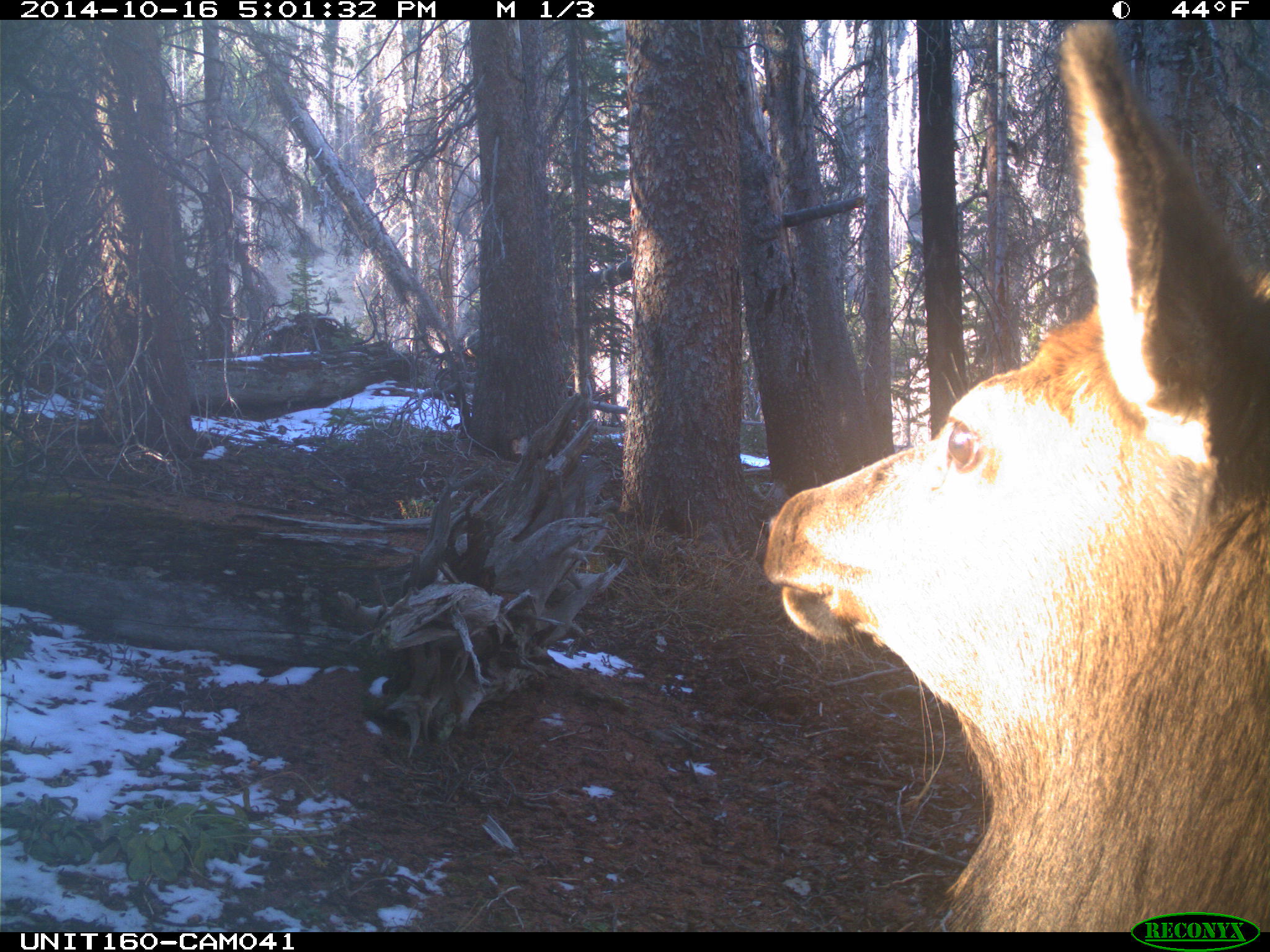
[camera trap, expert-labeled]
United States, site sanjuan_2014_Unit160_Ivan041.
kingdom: Animalia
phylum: Chordata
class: Mammalia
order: Artiodactyla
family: Cervidae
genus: Cervus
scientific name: Cervus elaphus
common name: red deer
Cervus elaphus (red deer).